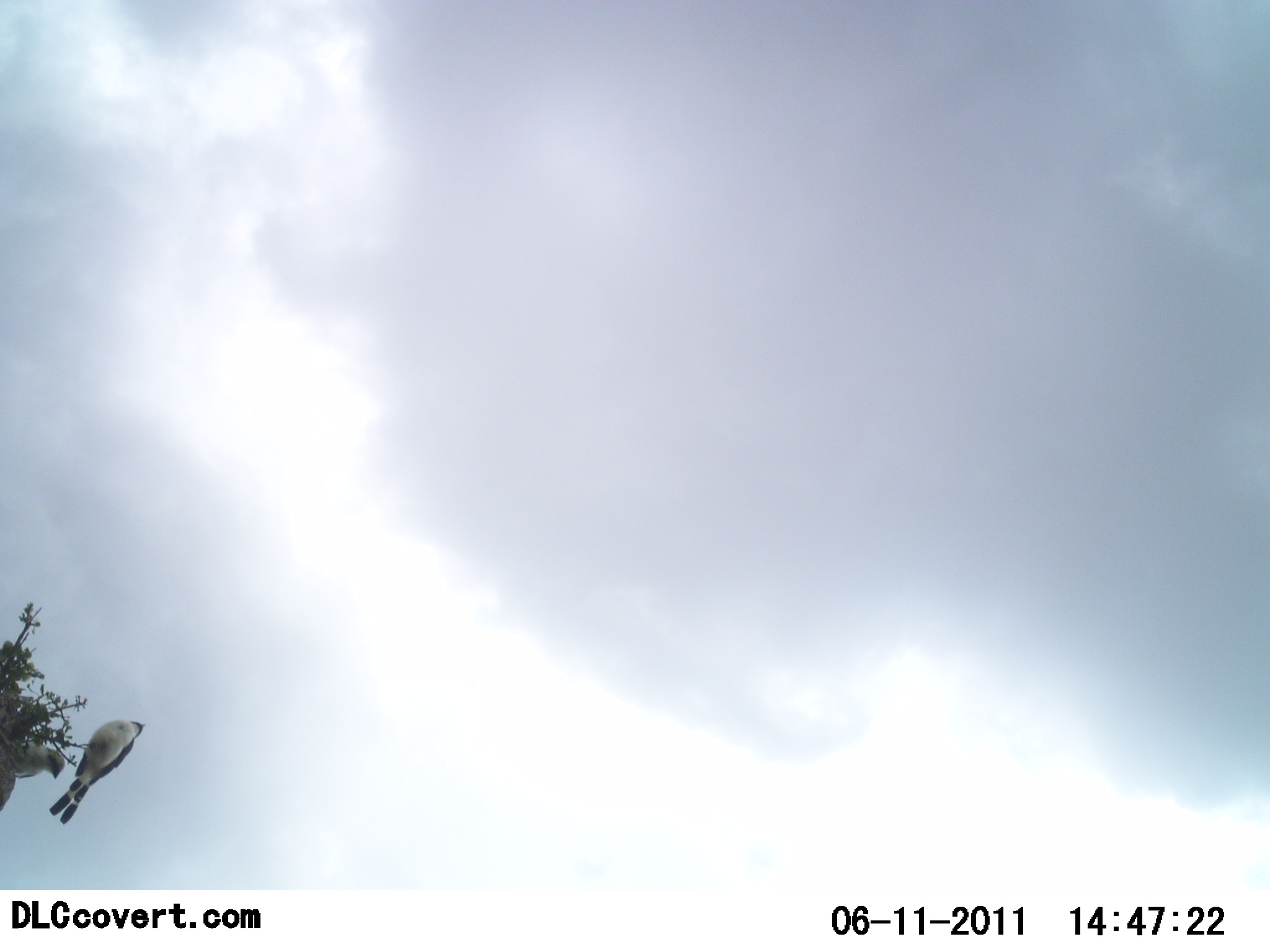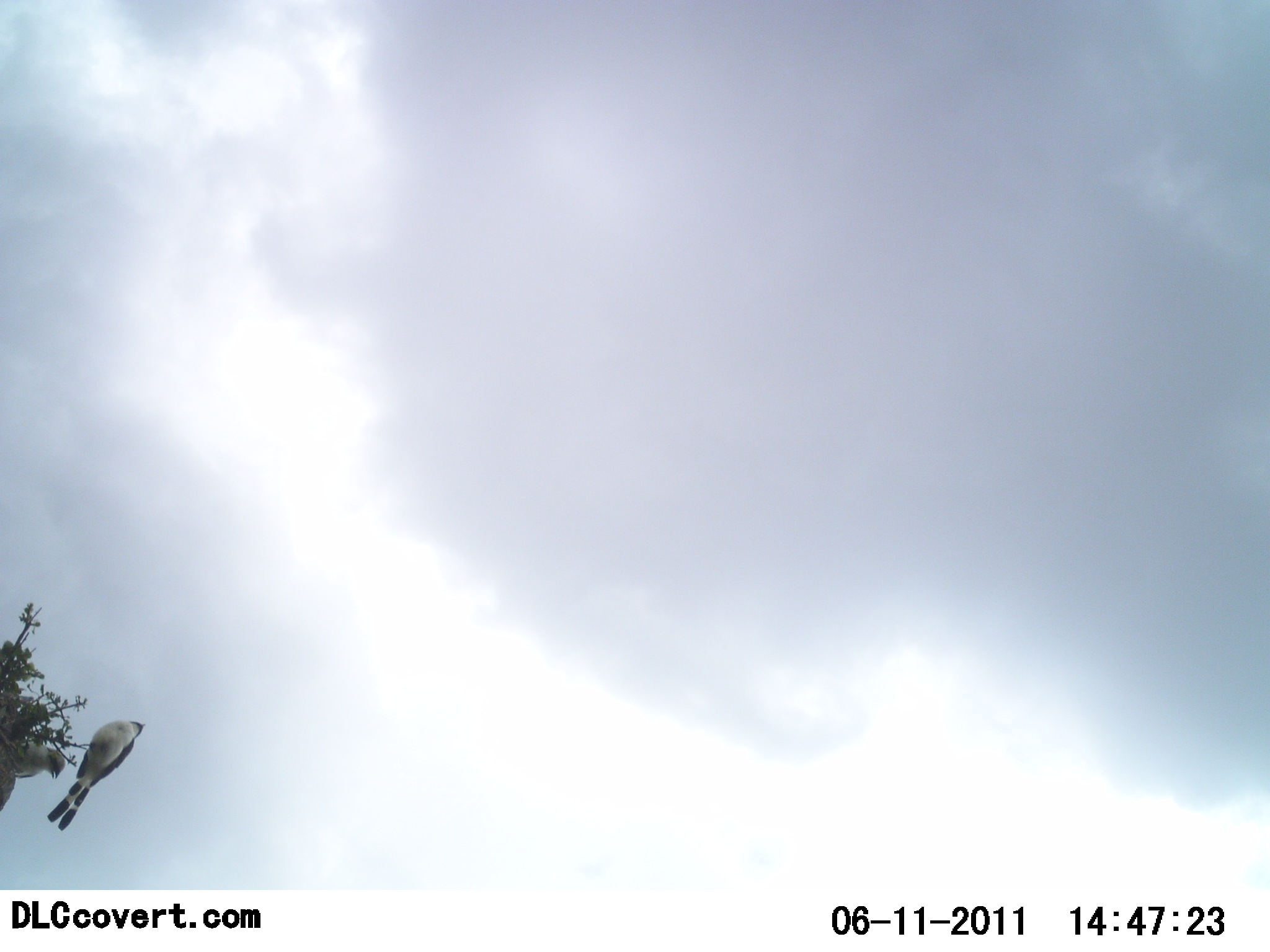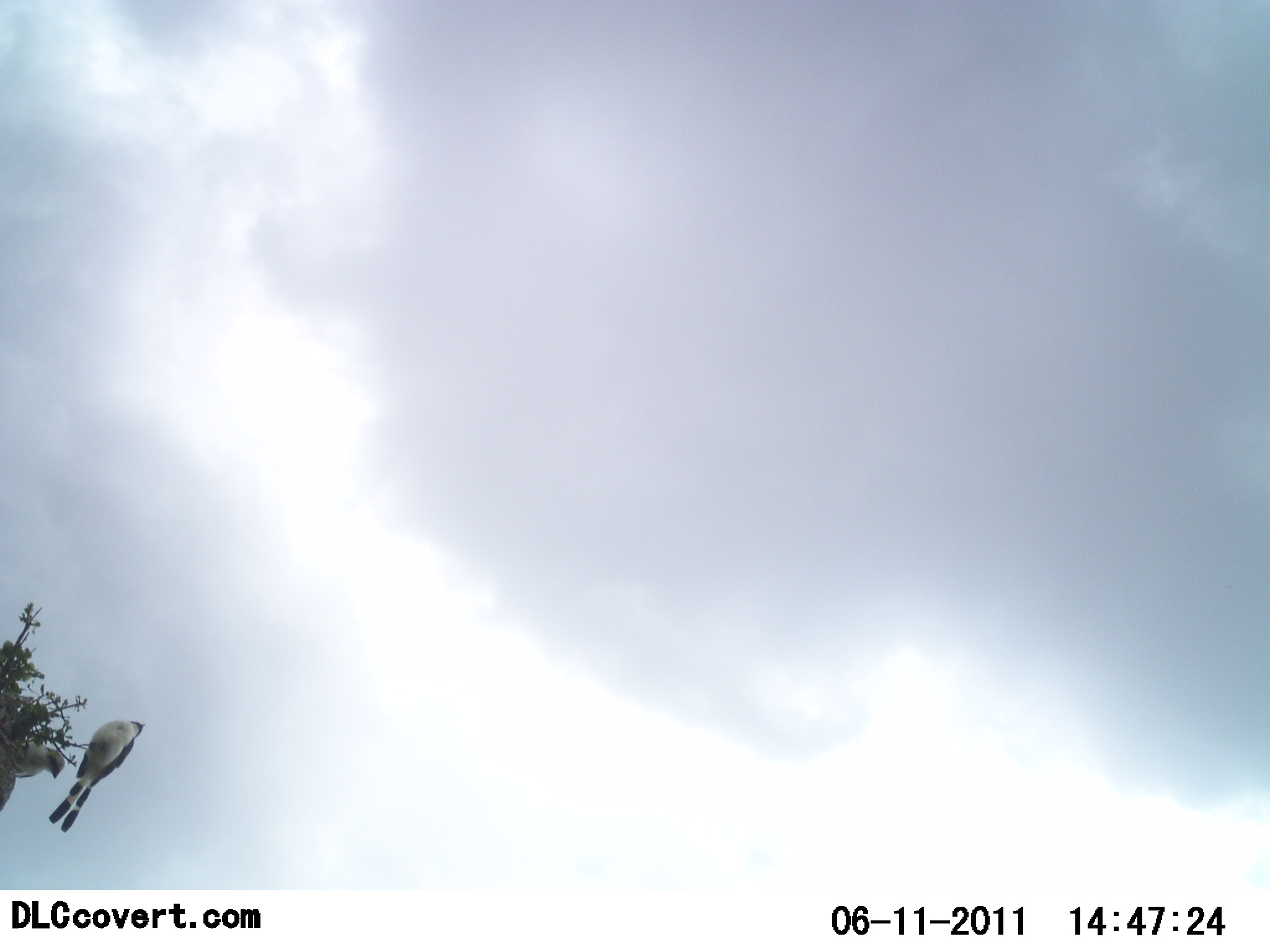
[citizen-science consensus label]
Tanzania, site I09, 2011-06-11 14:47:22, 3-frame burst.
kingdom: Animalia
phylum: Chordata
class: Aves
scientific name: Aves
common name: bird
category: otherbird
Otherbird (bird) (Aves), count 1. Behavior (volunteer vote fractions): standing 55%, resting 45%, moving 0%, interacting 9%. Young present (vote fraction): 0%. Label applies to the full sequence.